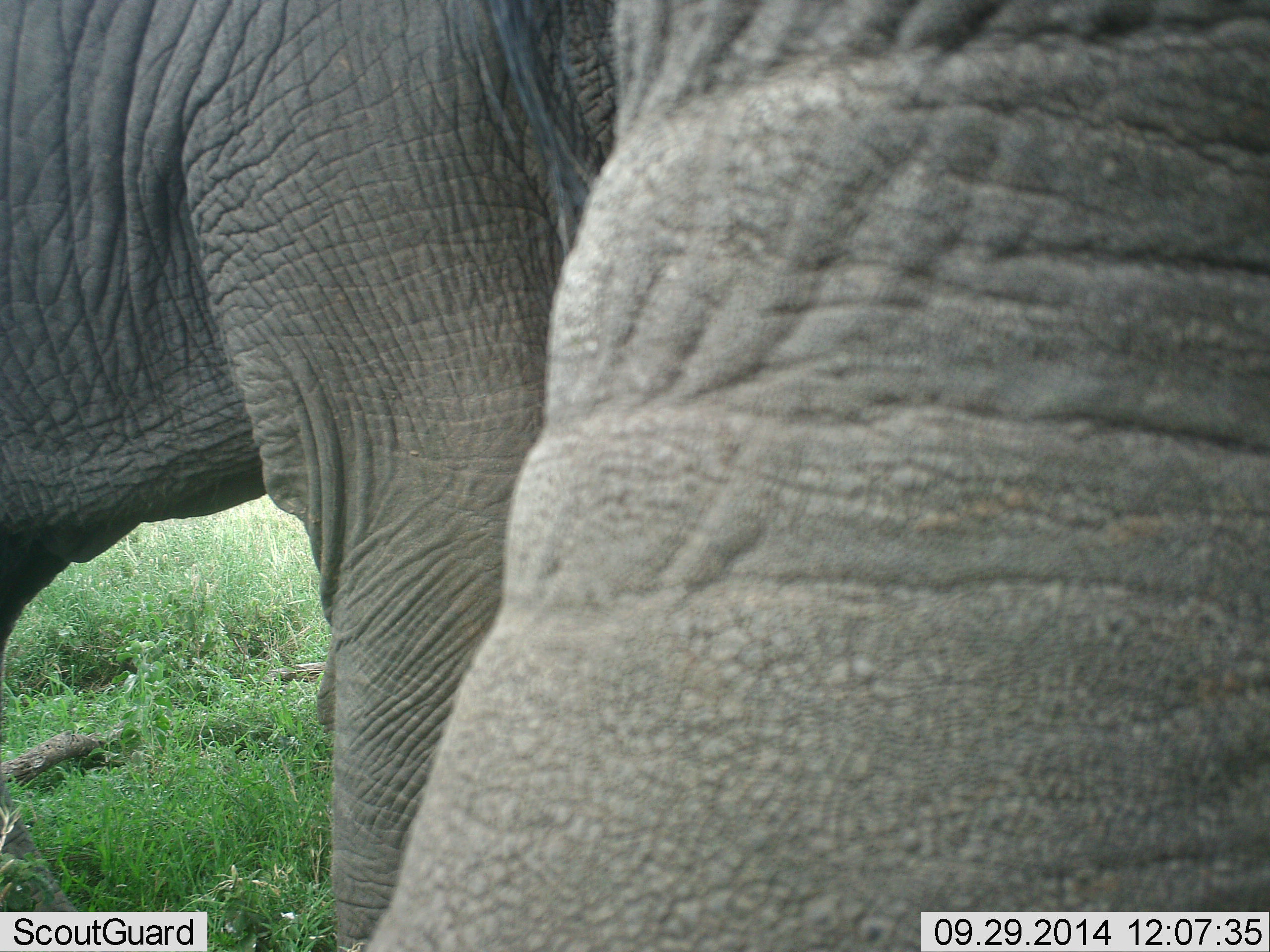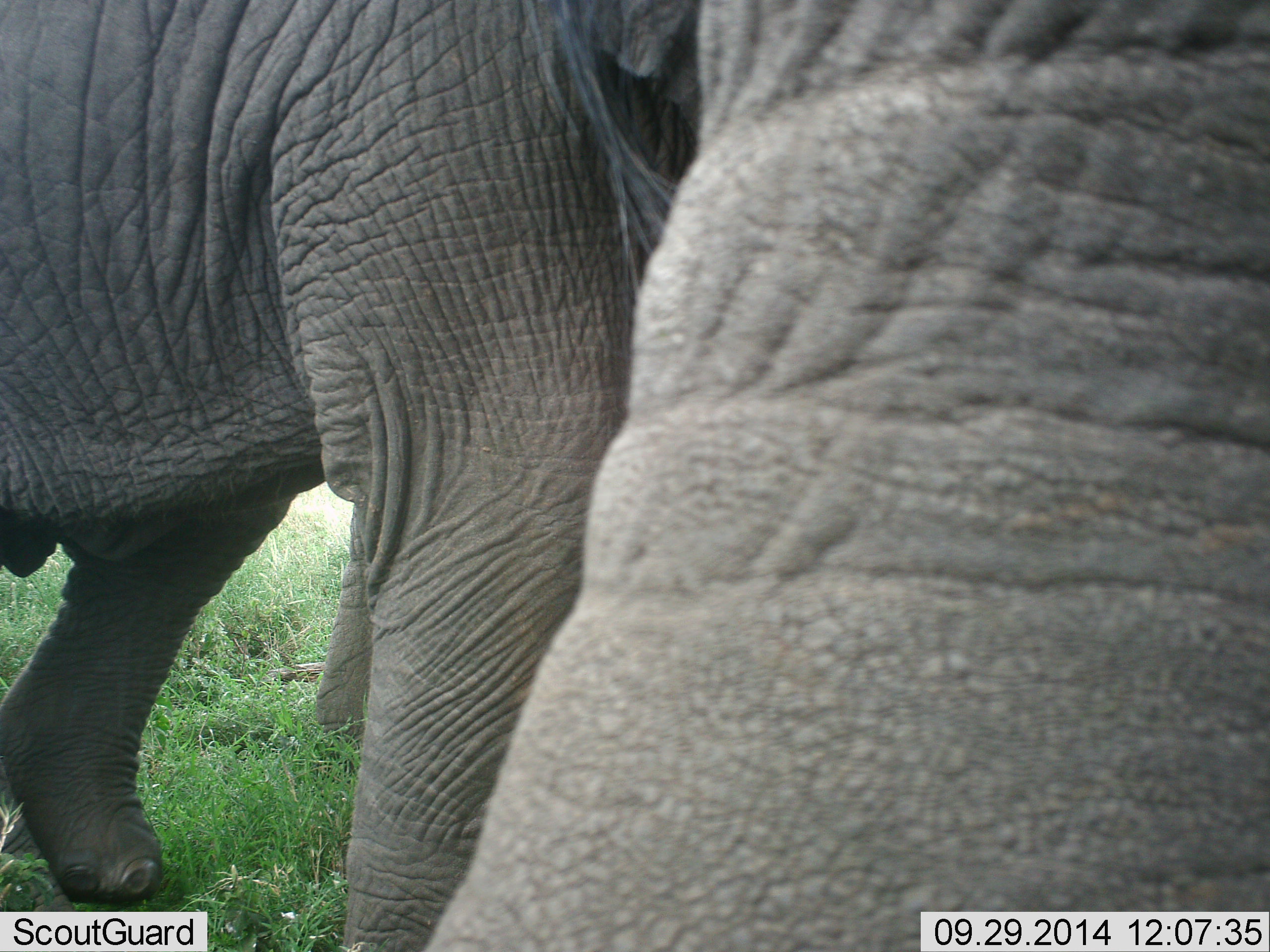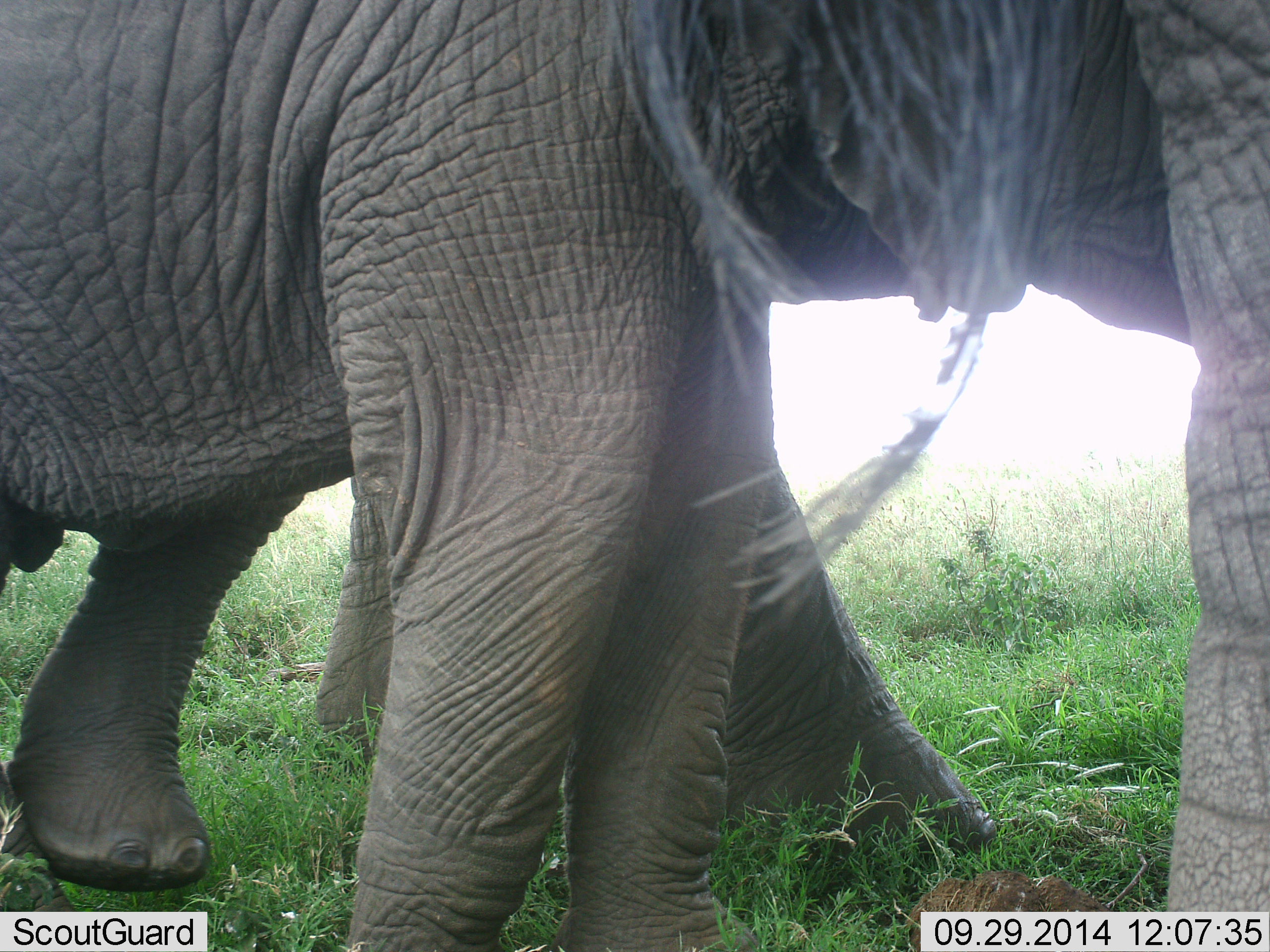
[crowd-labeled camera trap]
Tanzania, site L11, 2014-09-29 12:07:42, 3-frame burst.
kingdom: Animalia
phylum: Chordata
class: Mammalia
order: Proboscidea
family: Elephantidae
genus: Loxodonta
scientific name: Loxodonta africana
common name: african bush elephant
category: elephant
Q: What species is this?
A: Elephant (african bush elephant) (Loxodonta africana).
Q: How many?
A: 3.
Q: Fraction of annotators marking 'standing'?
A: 40%.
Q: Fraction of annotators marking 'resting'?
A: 0%.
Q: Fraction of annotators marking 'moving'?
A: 90%.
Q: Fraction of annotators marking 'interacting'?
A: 10%.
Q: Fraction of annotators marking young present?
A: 20%.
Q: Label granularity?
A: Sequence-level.